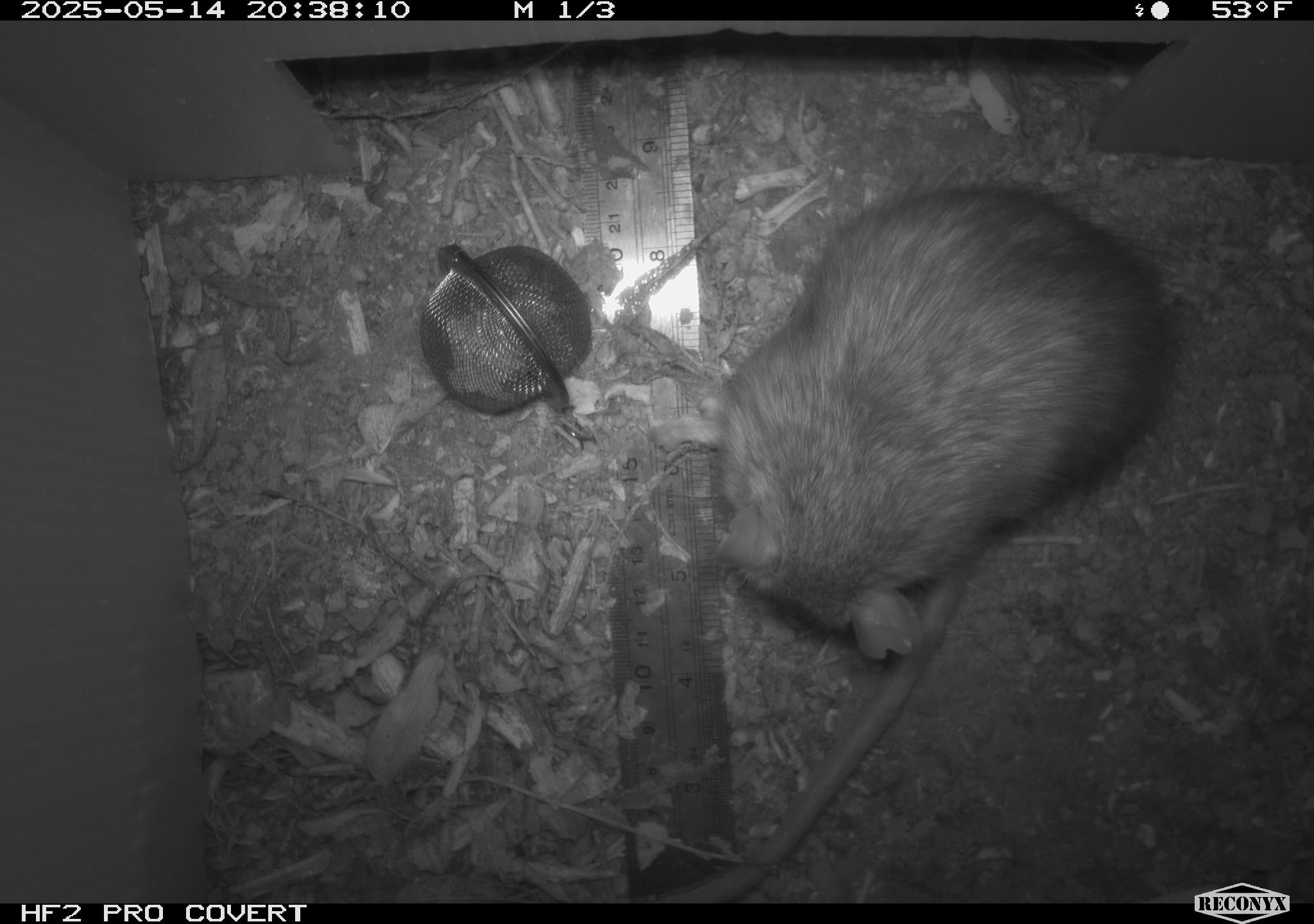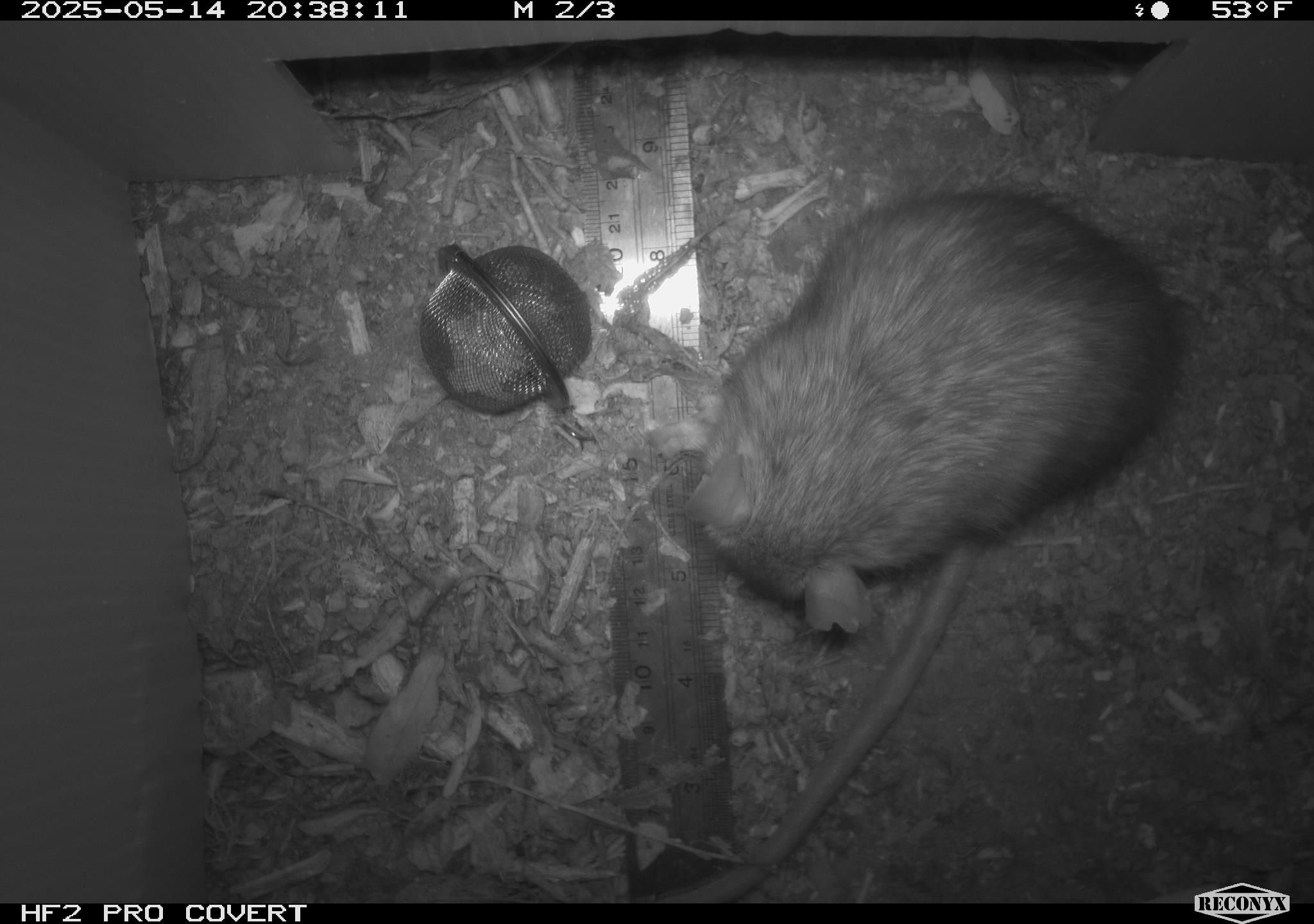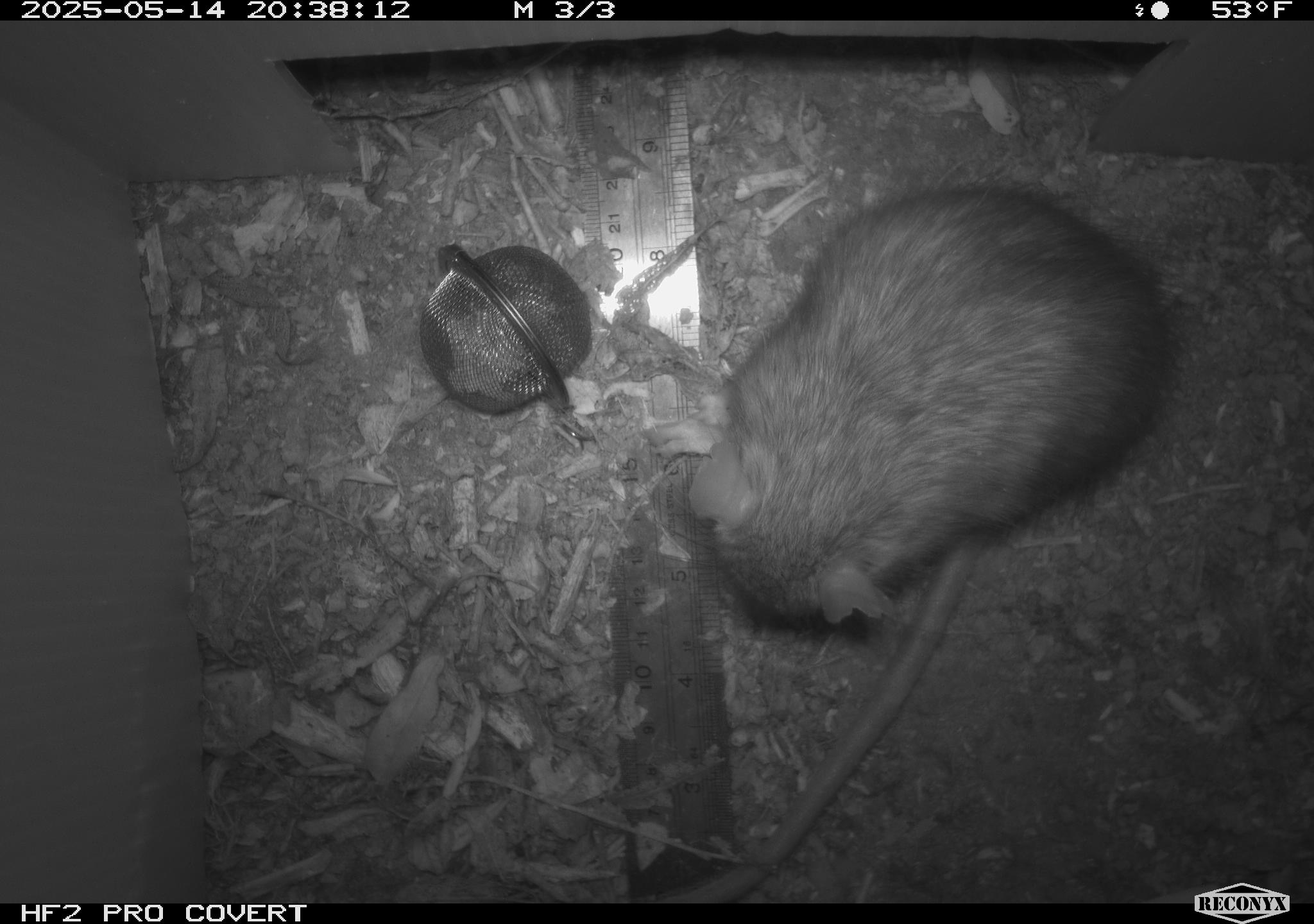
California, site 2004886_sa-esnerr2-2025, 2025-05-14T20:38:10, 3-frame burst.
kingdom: Animalia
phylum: Chordata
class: Mammalia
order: Rodentia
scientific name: Rodentia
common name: rodent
Rodent (Rodentia).